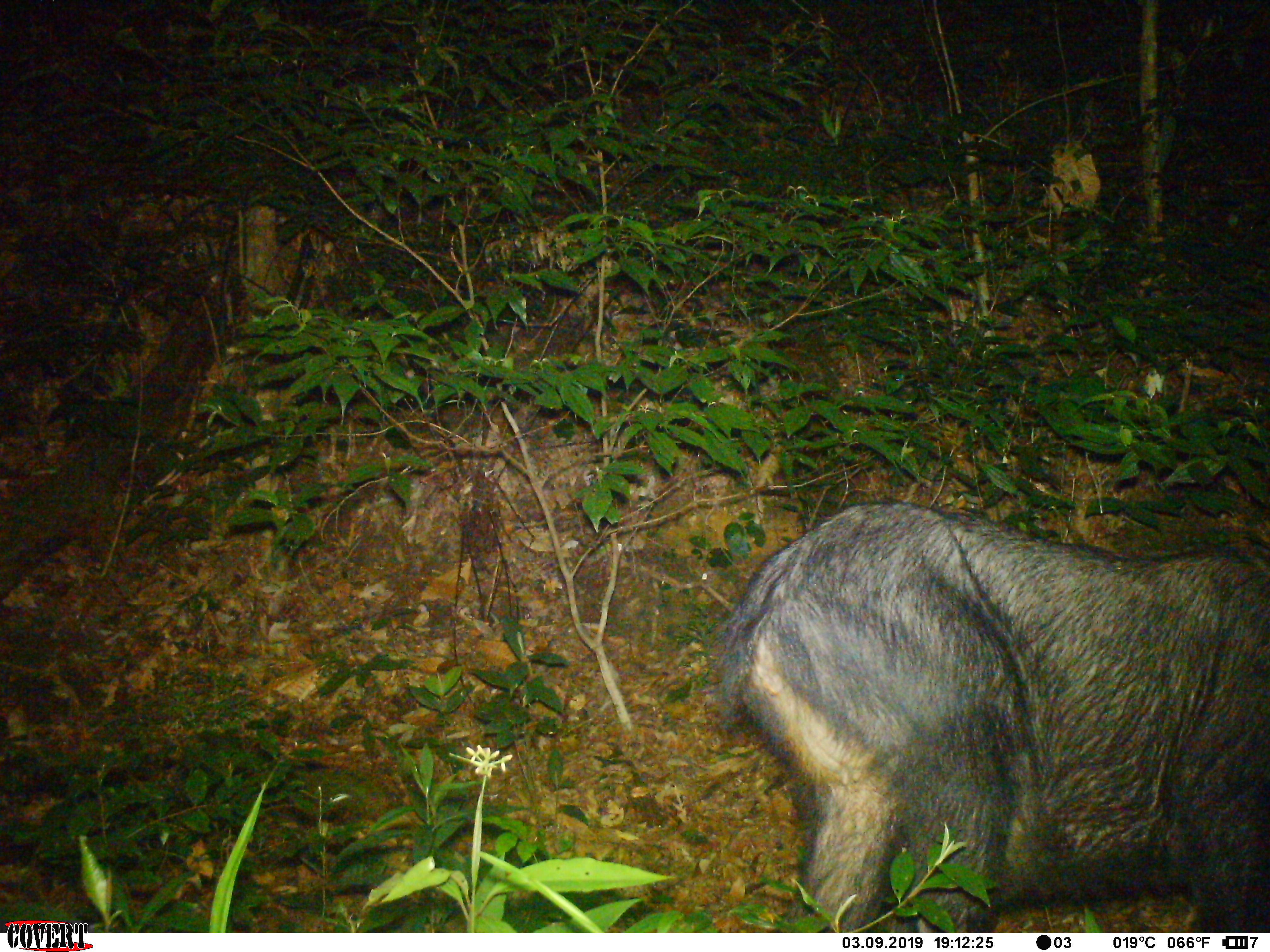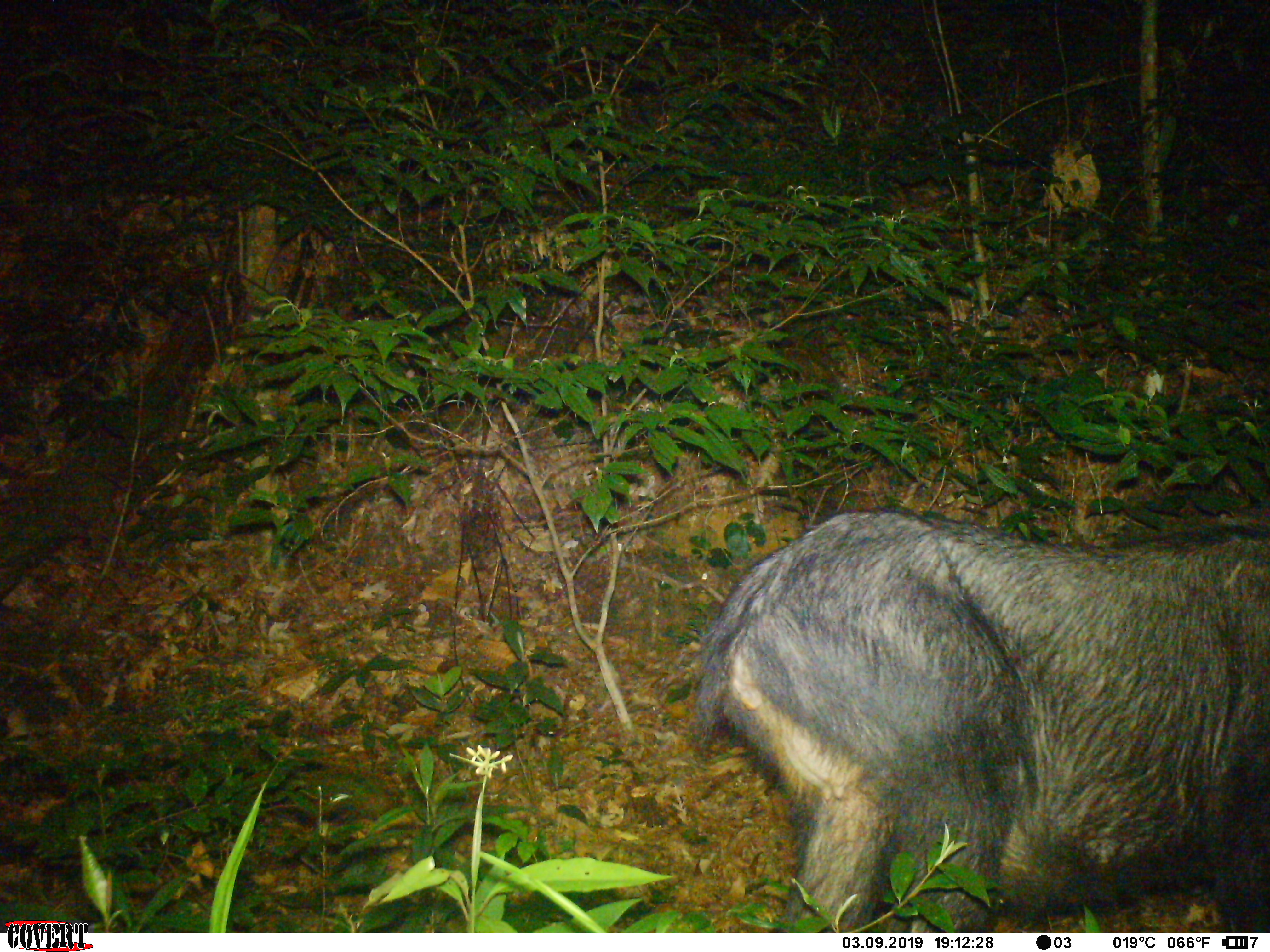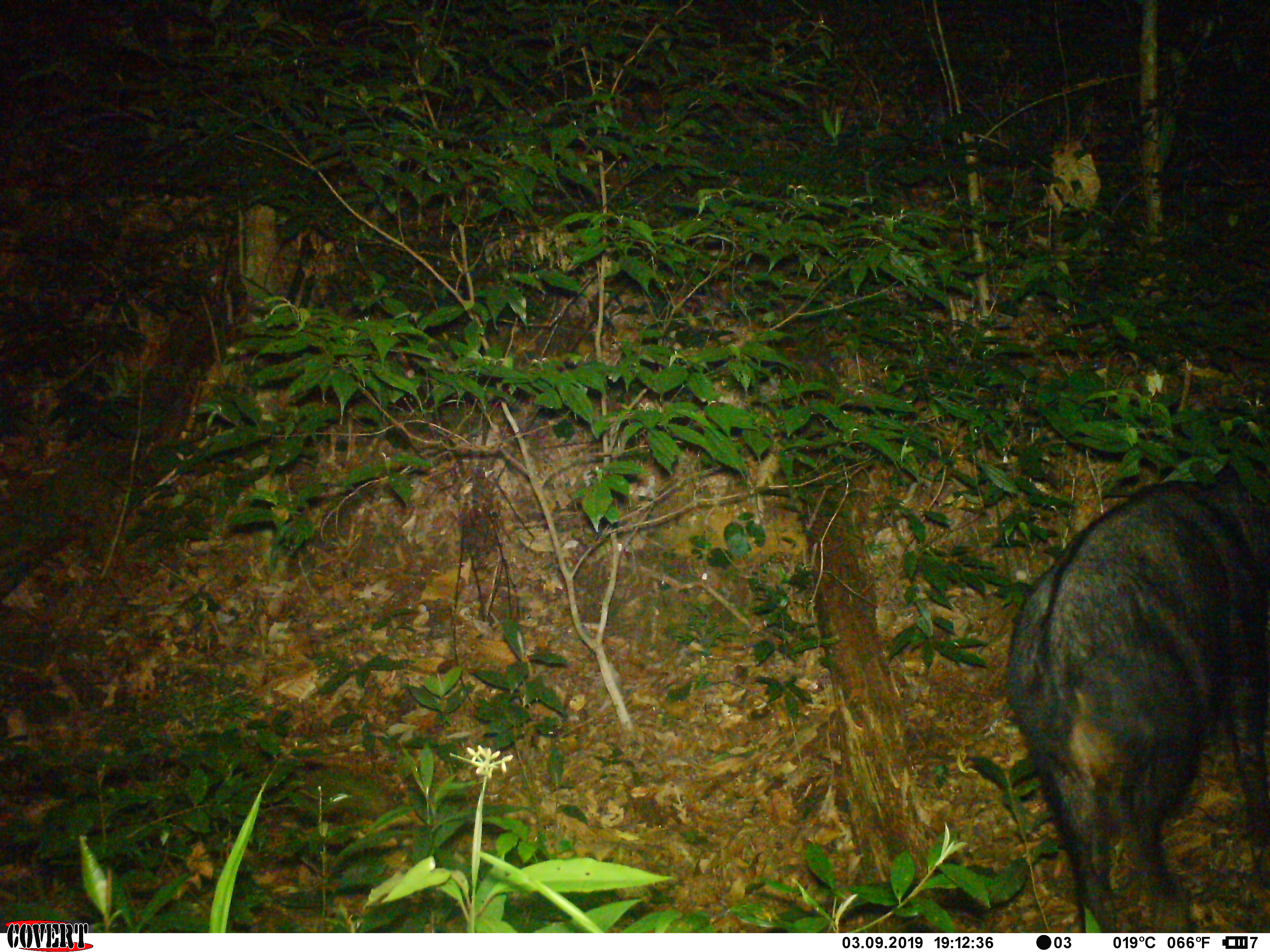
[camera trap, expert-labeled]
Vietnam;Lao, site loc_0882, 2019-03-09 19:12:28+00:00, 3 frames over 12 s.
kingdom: Animalia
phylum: Chordata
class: Mammalia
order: Artiodactyla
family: Bovidae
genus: Capricornis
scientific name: Capricornis sumatraensis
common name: chinese serow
Chinese serow (Capricornis sumatraensis). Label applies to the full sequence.